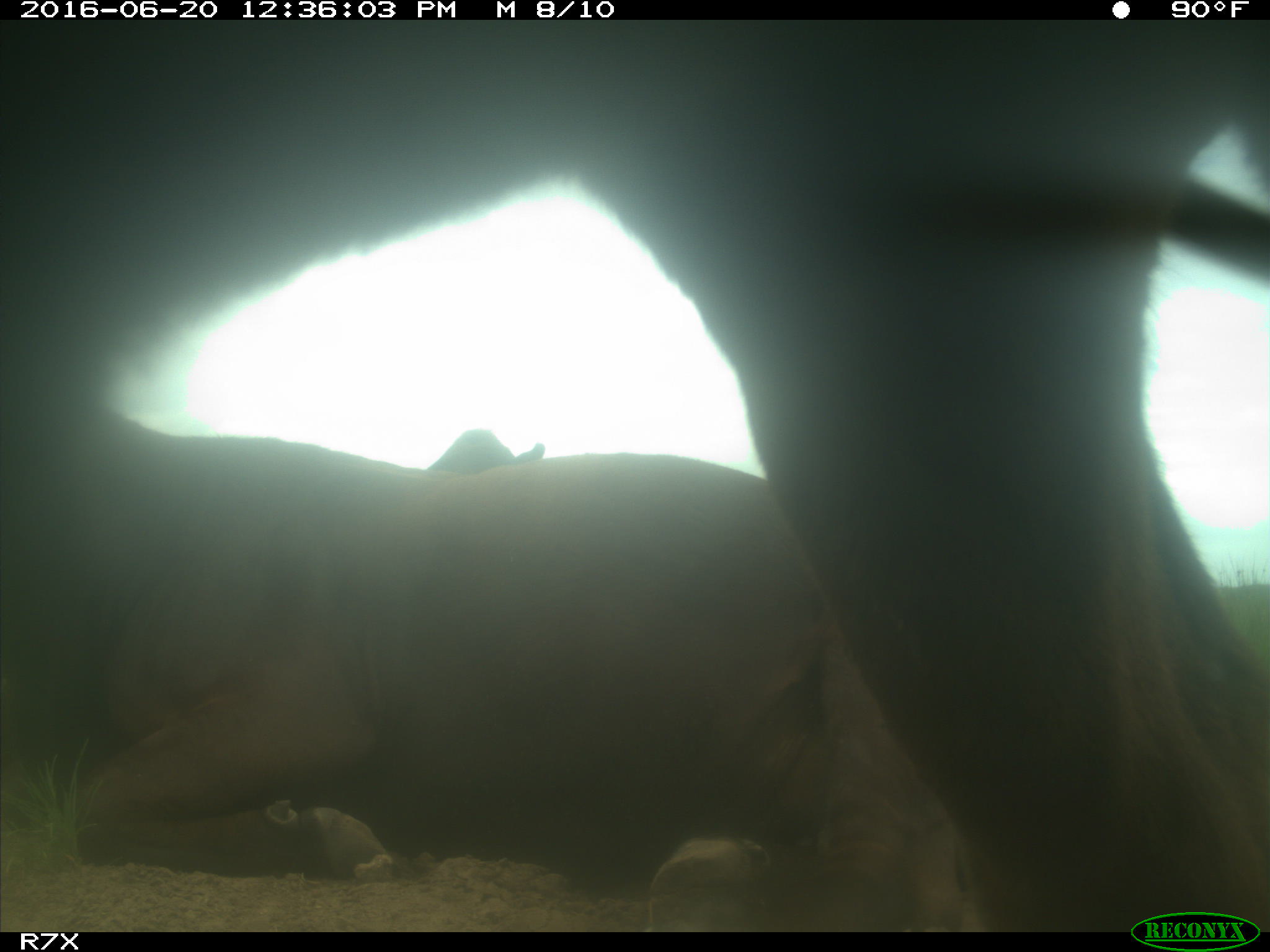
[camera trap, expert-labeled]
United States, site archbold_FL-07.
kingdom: Animalia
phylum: Chordata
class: Mammalia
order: Artiodactyla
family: Bovidae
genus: Bos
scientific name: Bos taurus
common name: domestic cow